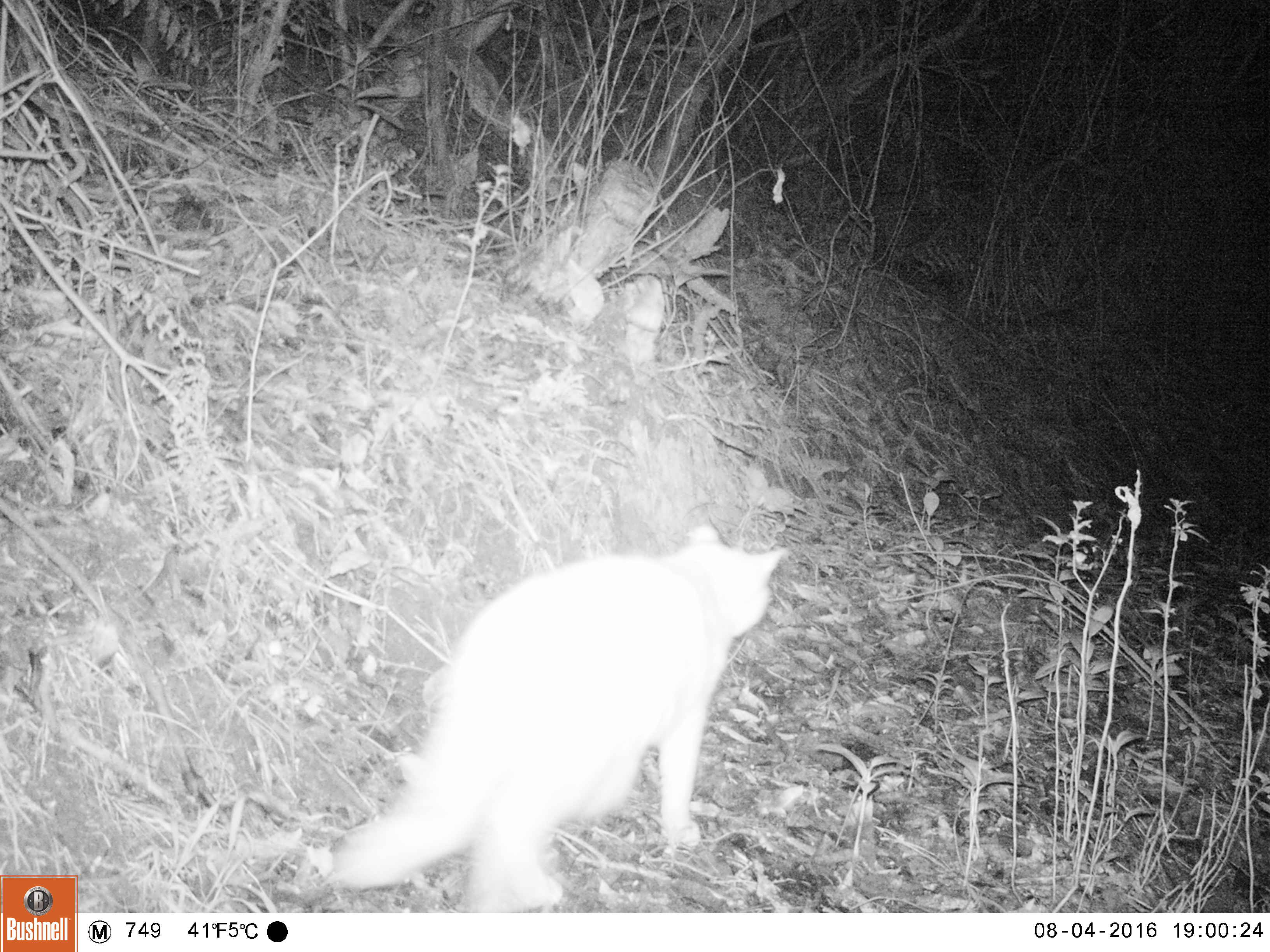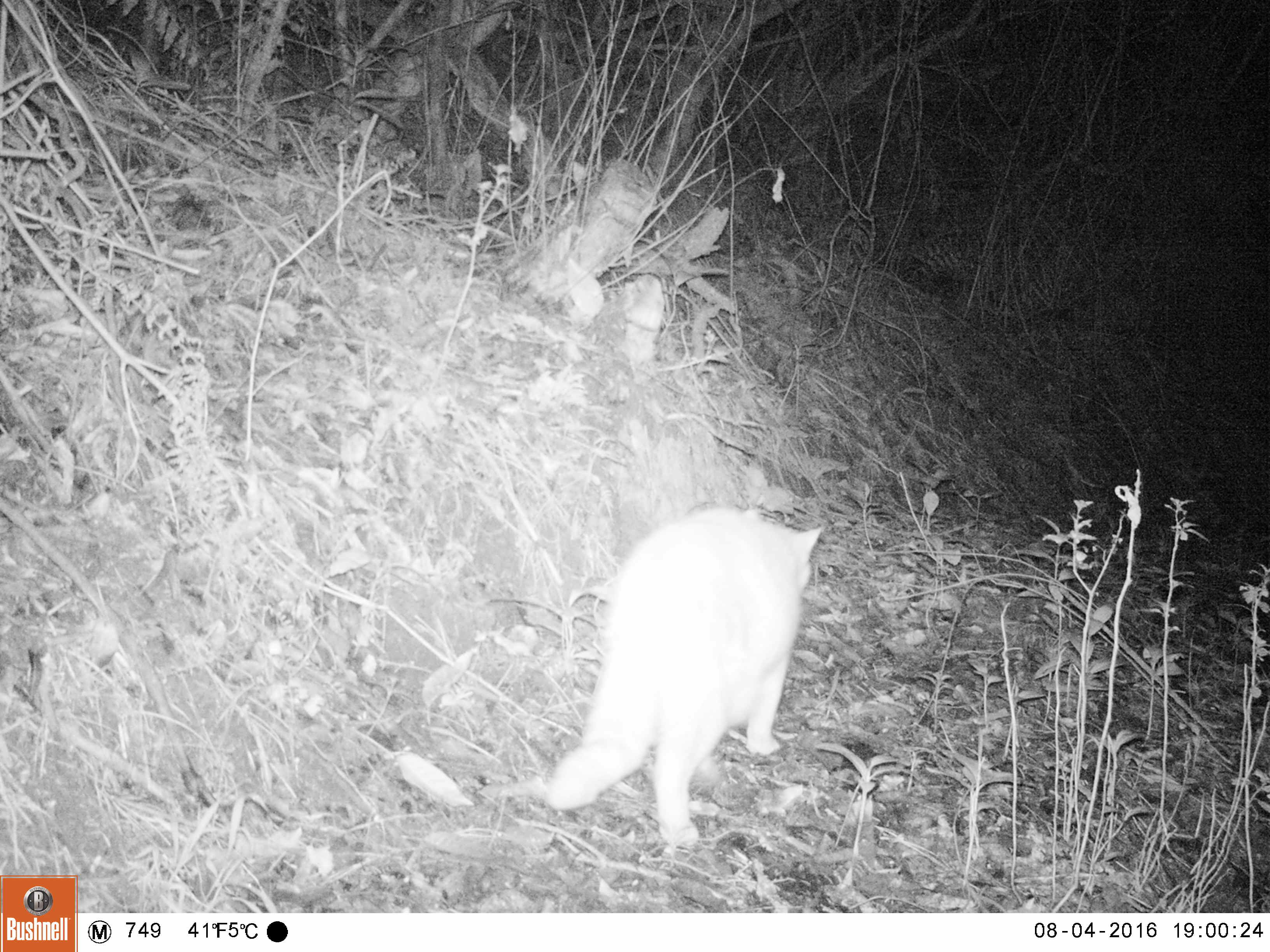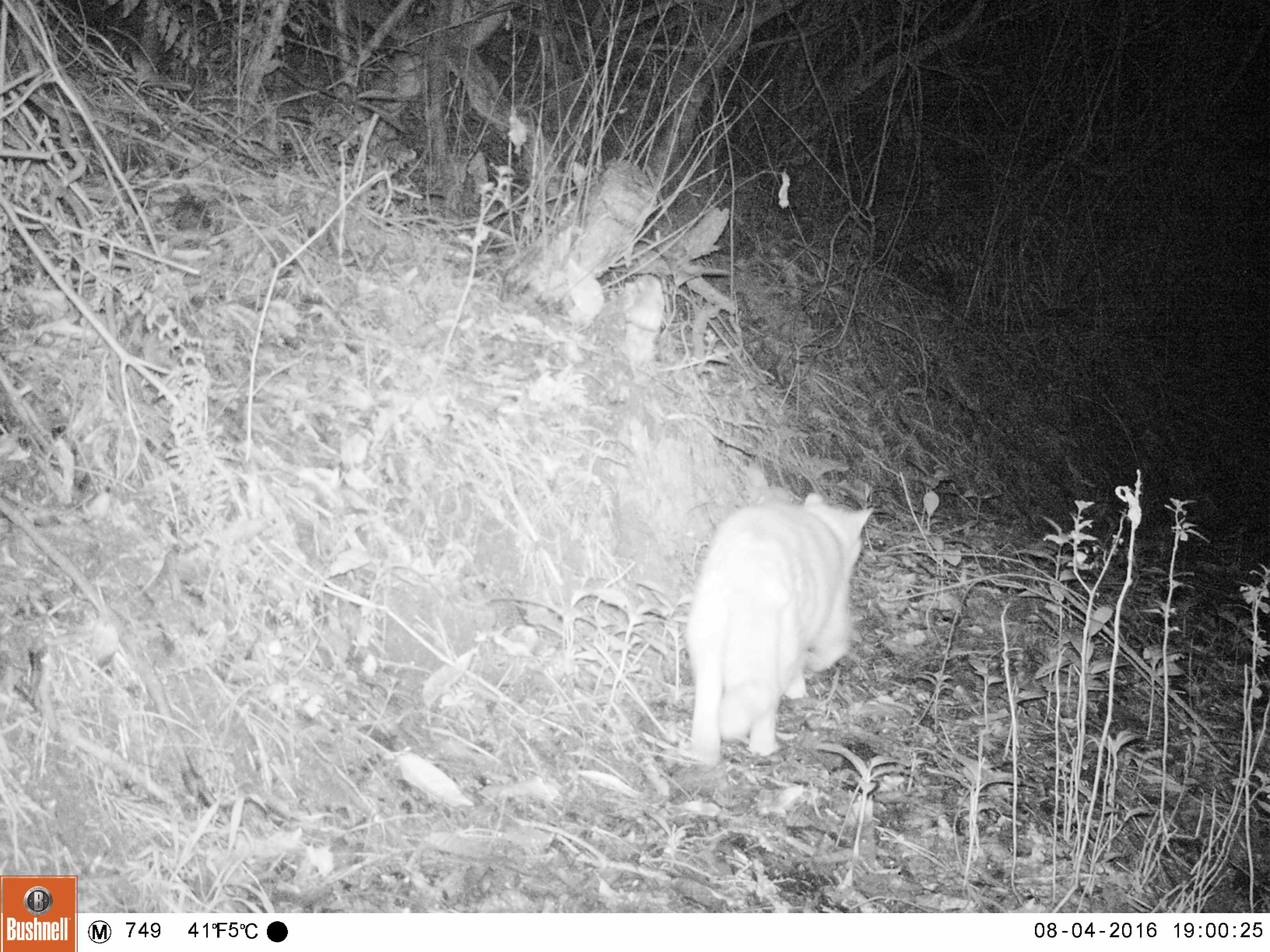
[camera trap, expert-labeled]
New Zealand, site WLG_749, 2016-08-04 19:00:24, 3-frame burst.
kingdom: Animalia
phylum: Chordata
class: Mammalia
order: Carnivora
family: Felidae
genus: Felis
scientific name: Felis catus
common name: domestic cat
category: cat